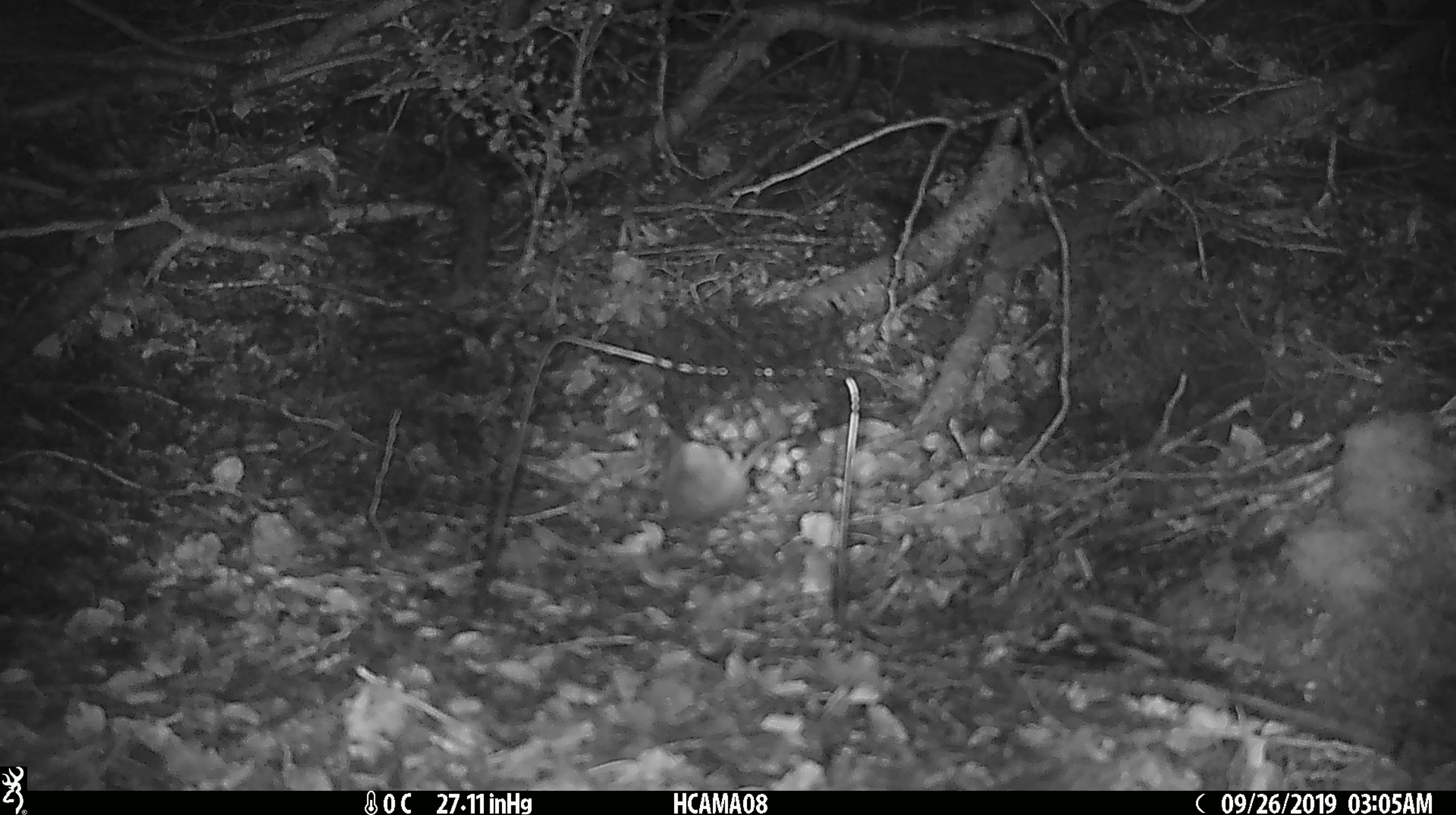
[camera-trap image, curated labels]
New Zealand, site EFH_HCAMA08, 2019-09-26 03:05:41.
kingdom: Animalia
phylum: Chordata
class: Mammalia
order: Rodentia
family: Muridae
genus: Mus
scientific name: Mus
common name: mouse